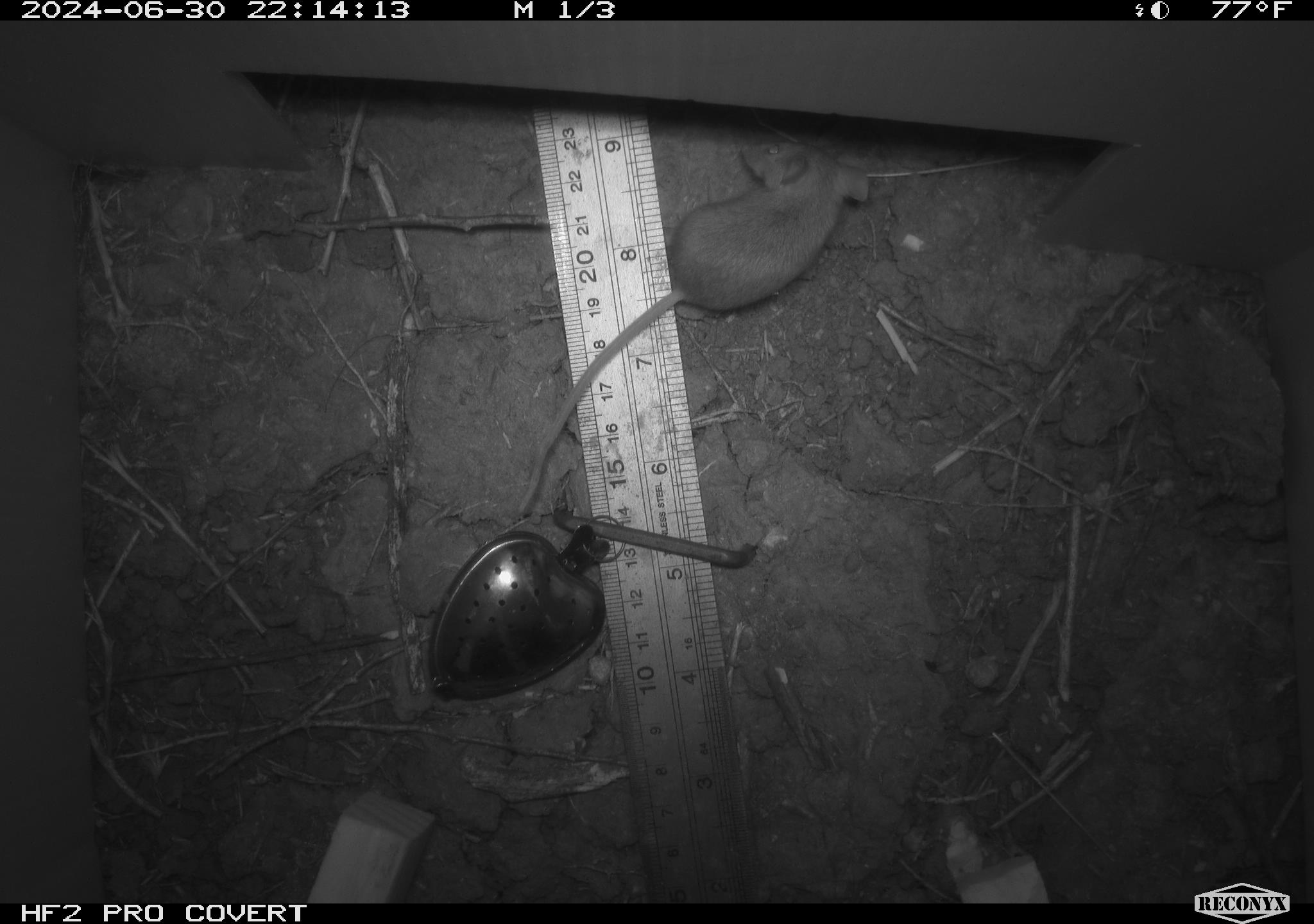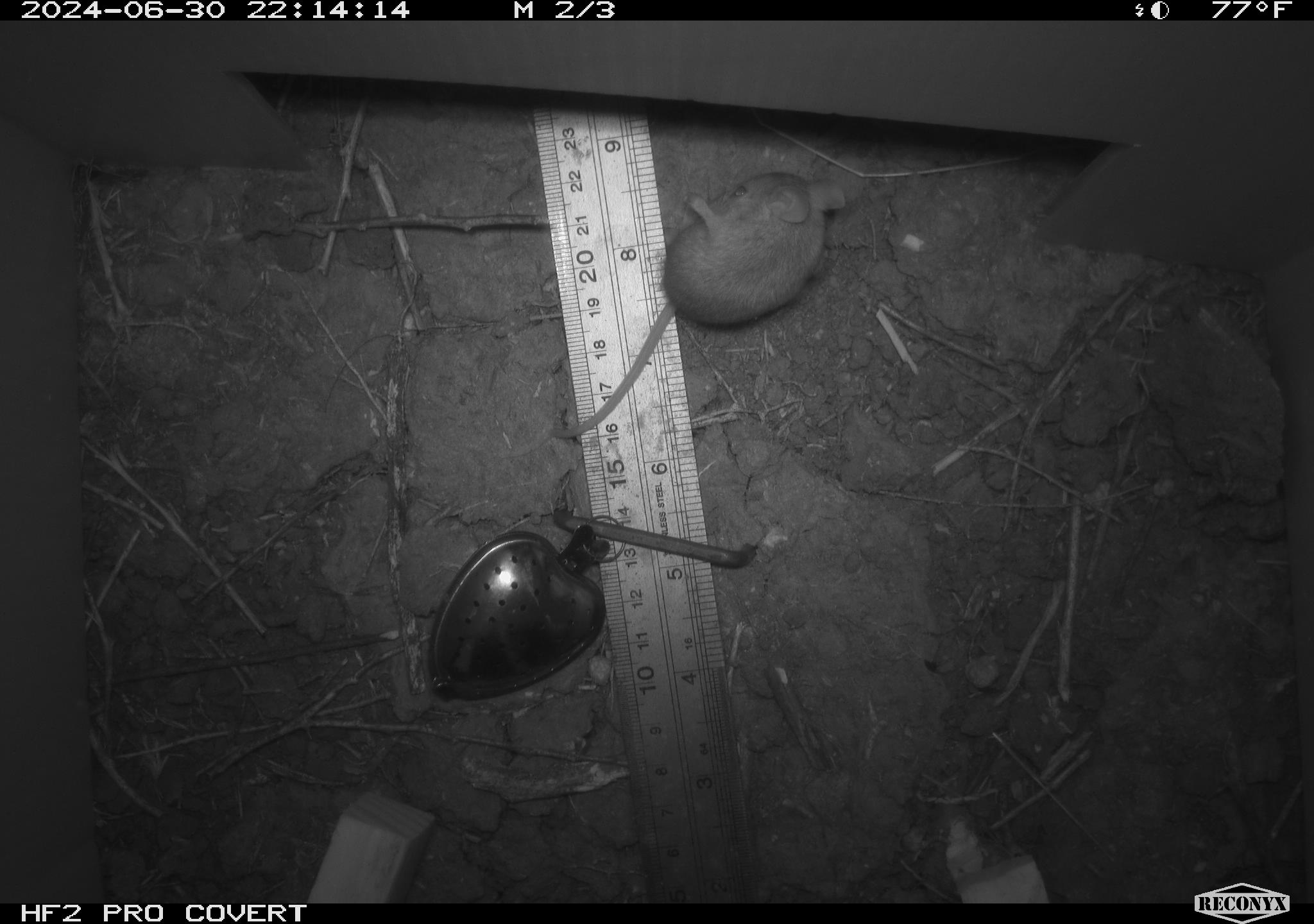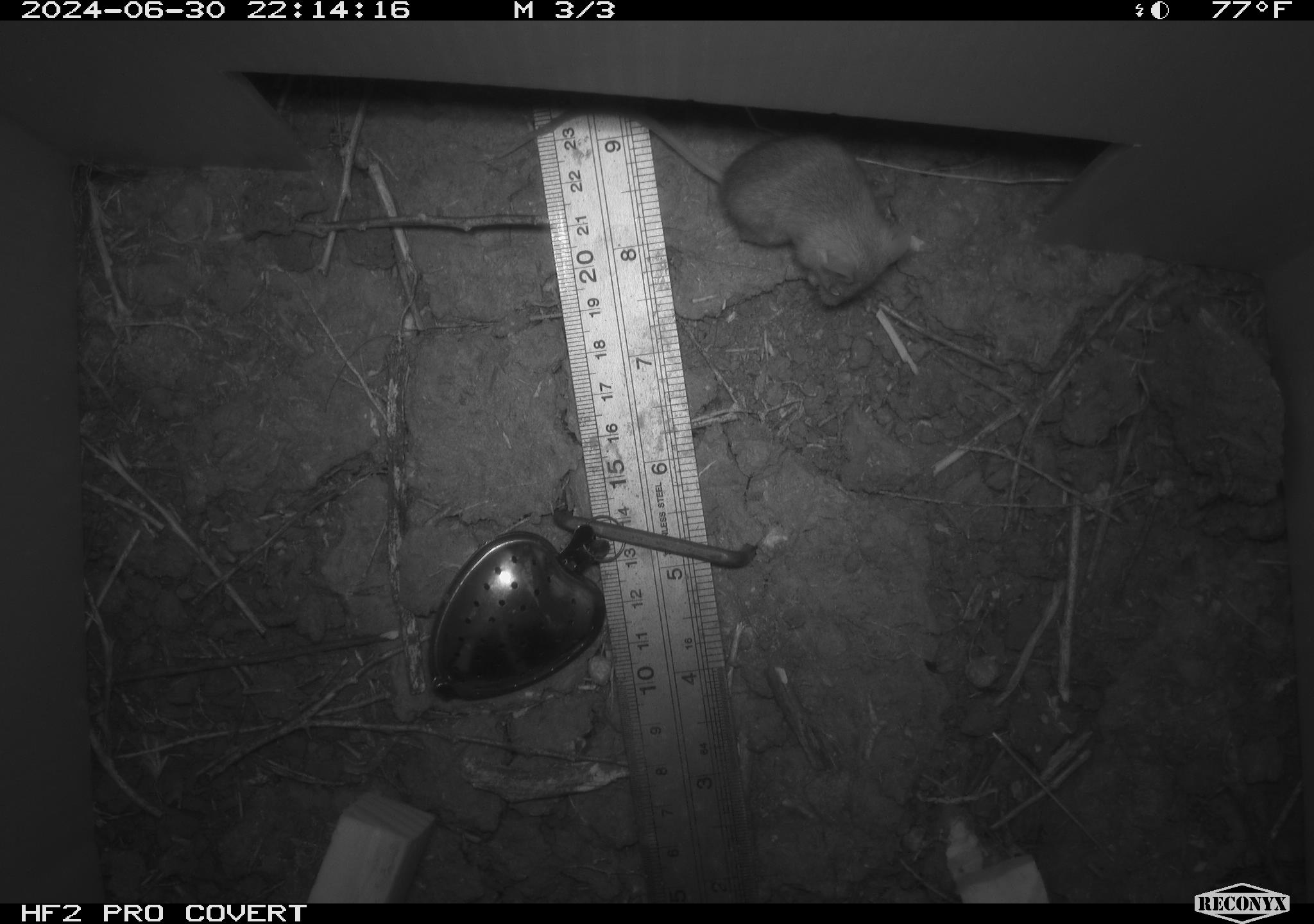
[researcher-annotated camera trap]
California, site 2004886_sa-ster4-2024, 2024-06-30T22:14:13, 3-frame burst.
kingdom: Animalia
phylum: Chordata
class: Mammalia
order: Rodentia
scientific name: Rodentia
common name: mouse species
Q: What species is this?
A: Mouse species (Rodentia).